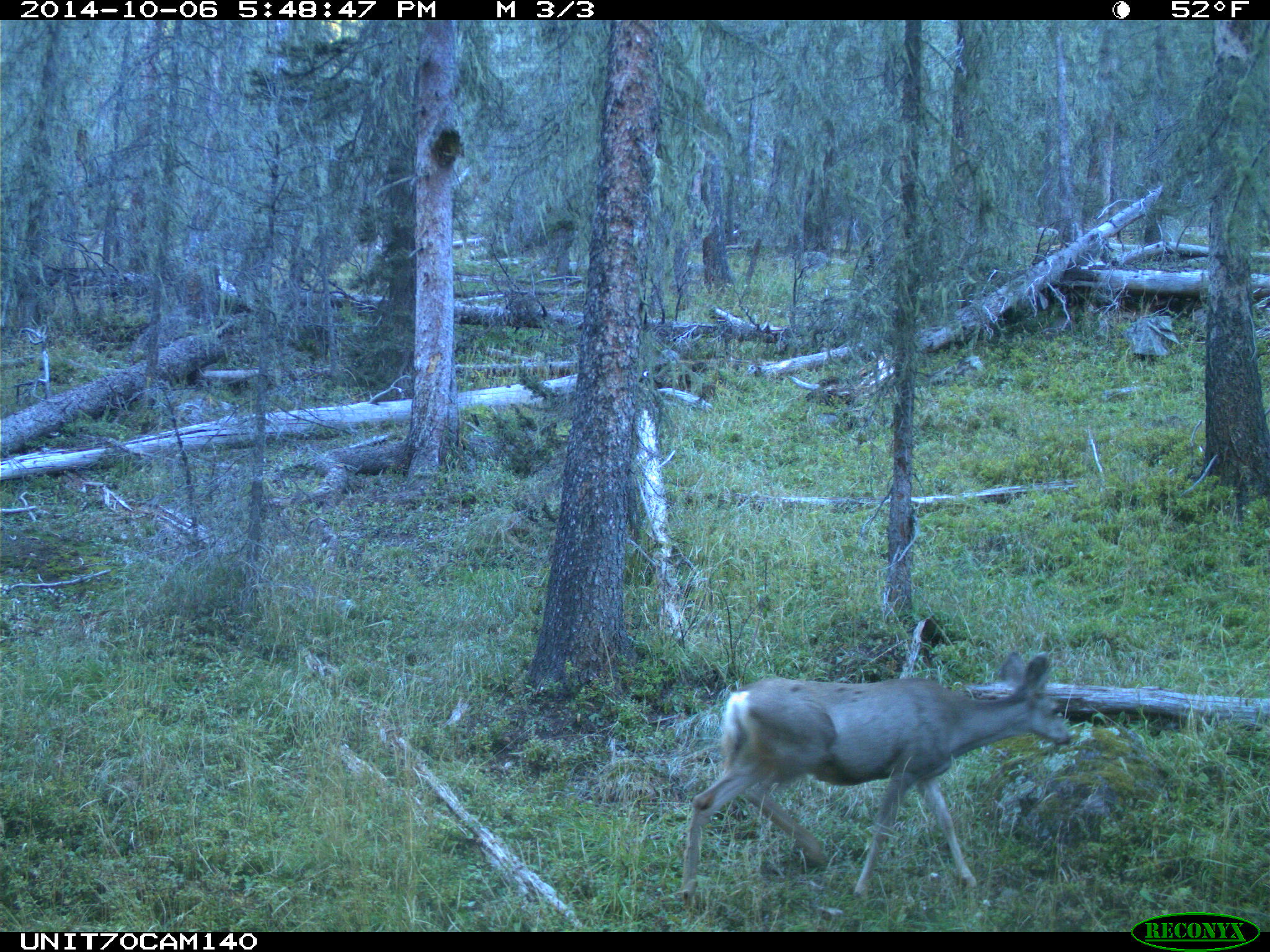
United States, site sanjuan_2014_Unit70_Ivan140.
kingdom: Animalia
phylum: Chordata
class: Mammalia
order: Artiodactyla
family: Cervidae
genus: Odocoileus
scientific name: Odocoileus hemionus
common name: mule deer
Odocoileus hemionus (mule deer).